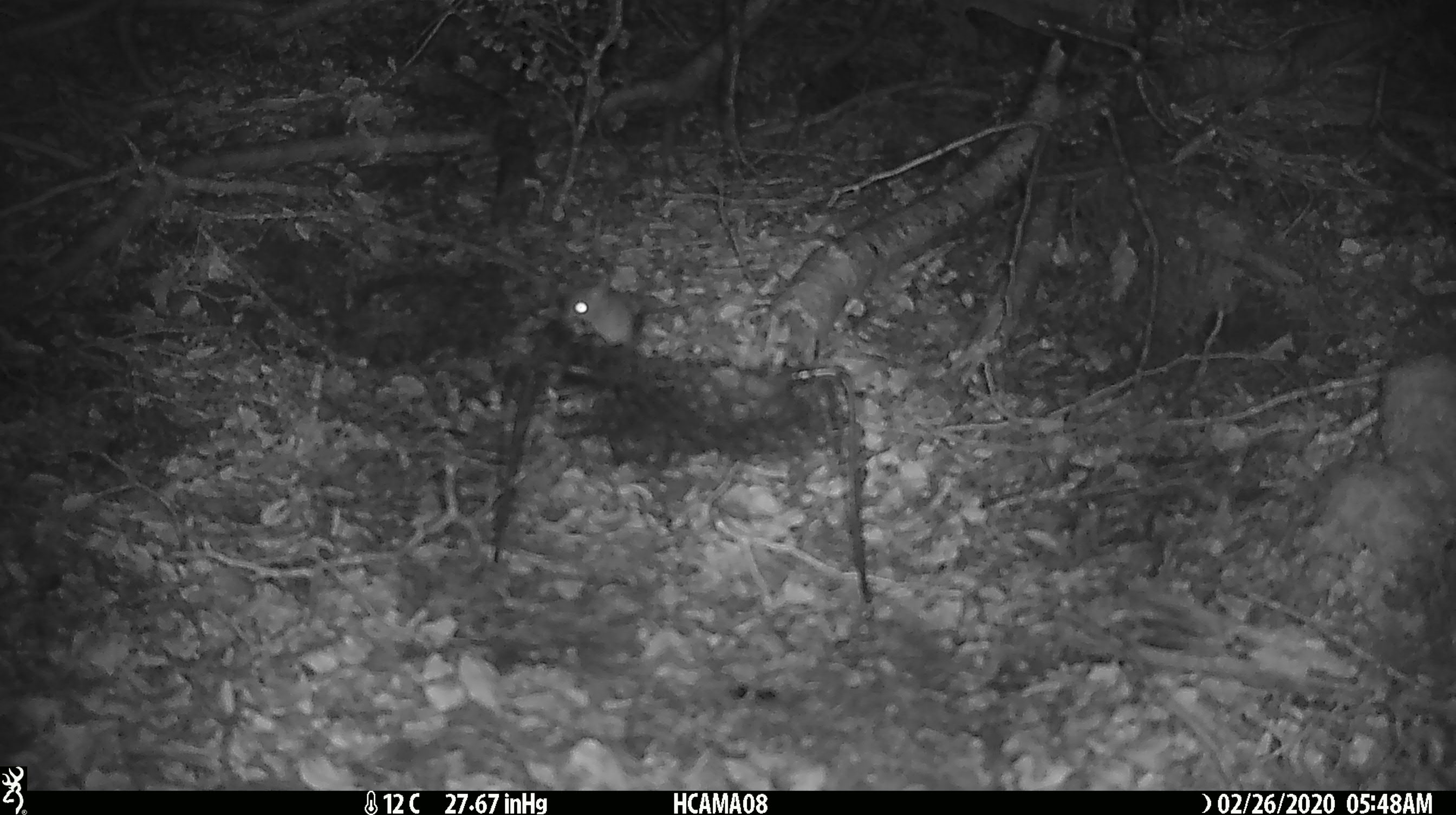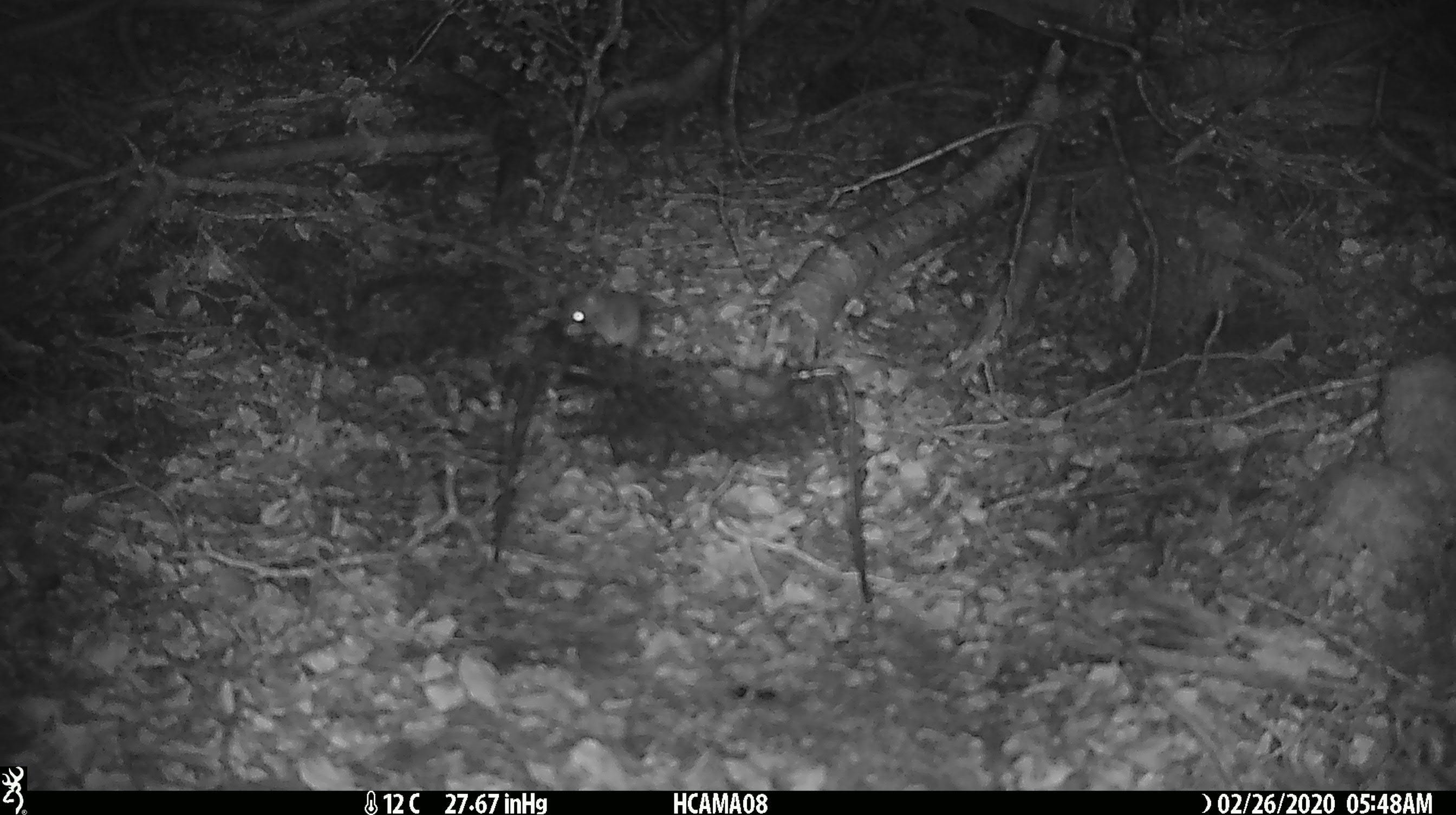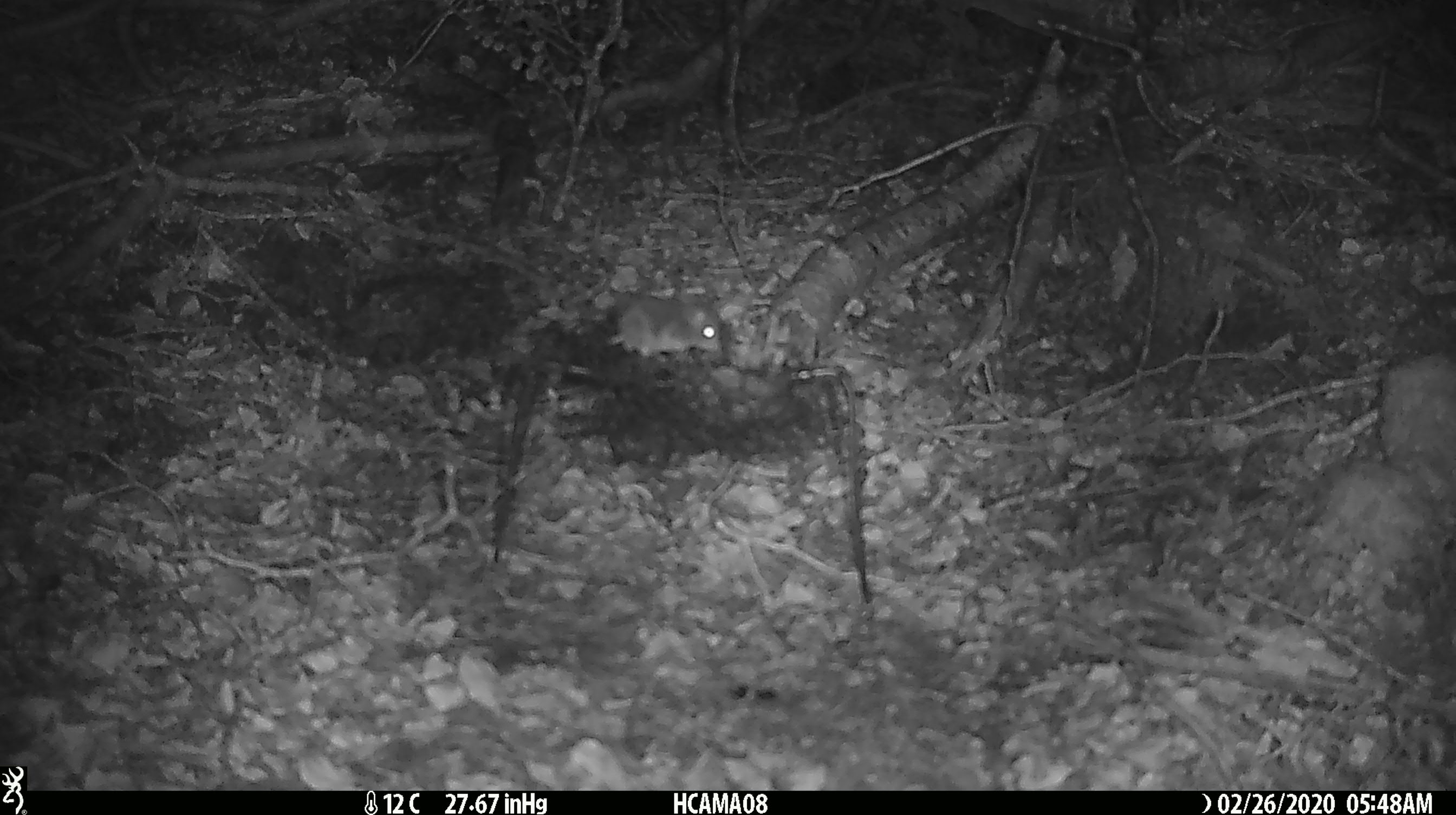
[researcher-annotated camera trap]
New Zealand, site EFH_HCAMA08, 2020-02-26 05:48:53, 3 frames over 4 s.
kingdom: Animalia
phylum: Chordata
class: Mammalia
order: Rodentia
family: Muridae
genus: Mus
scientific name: Mus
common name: mouse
Mouse (Mus).